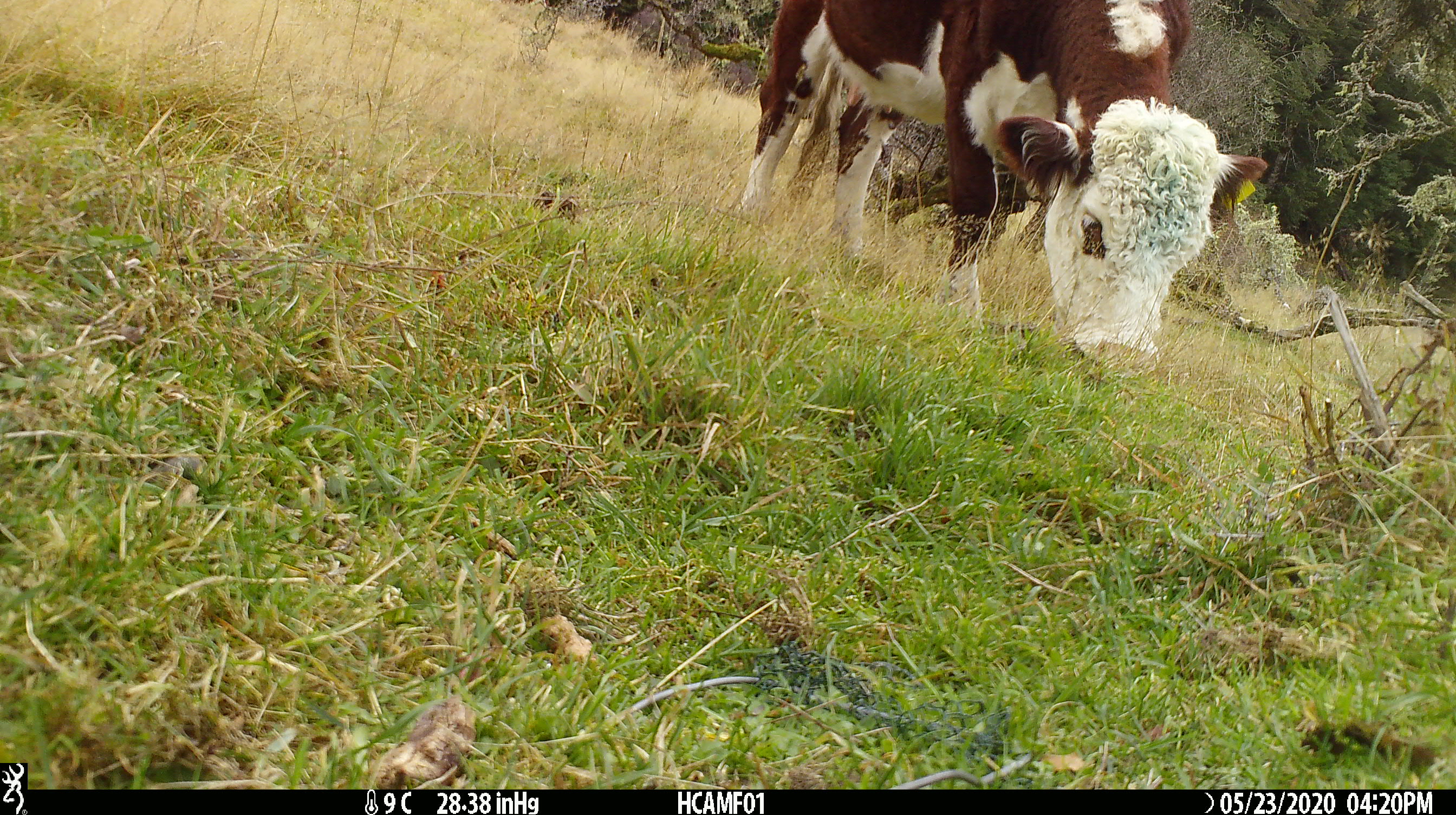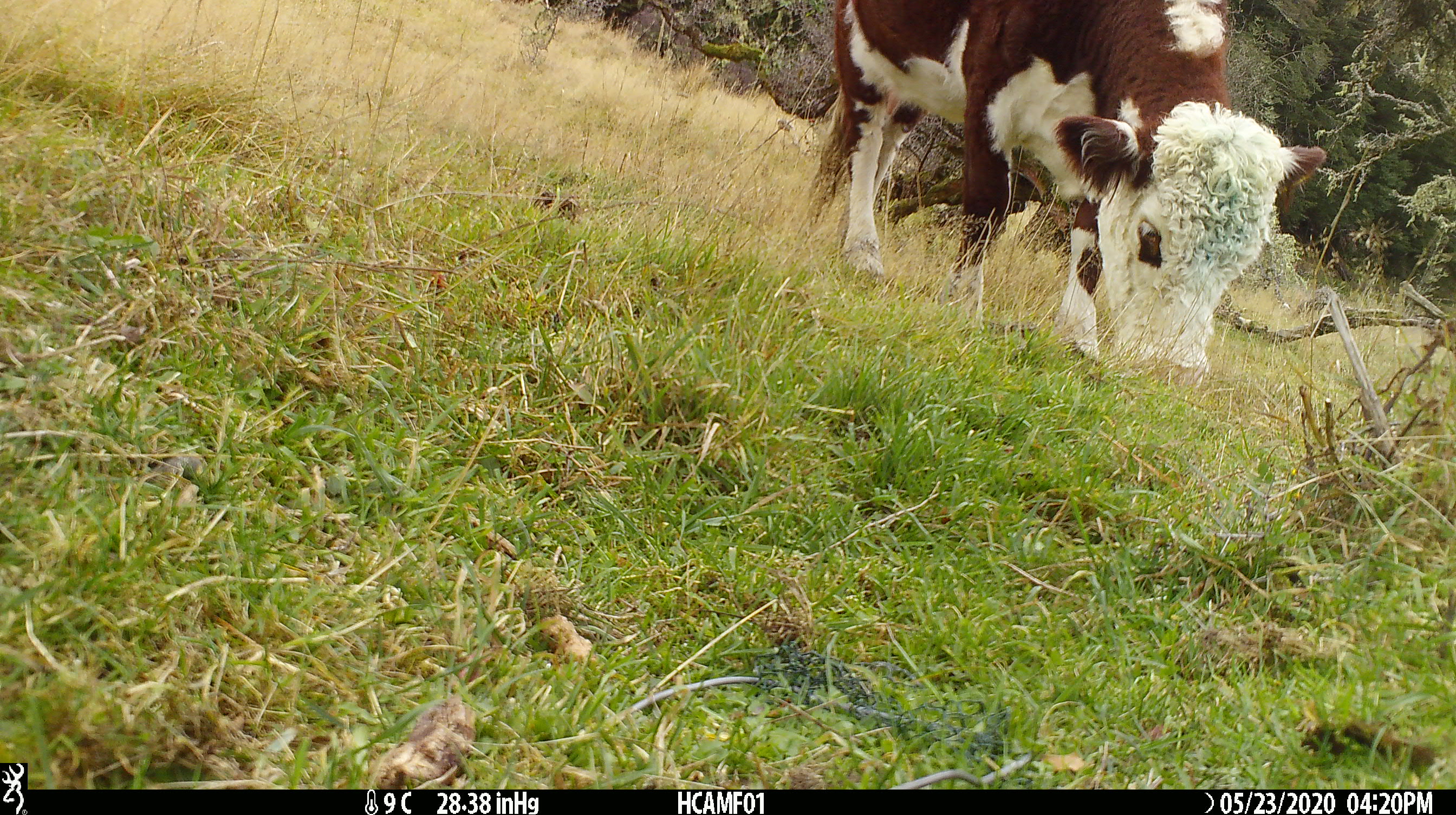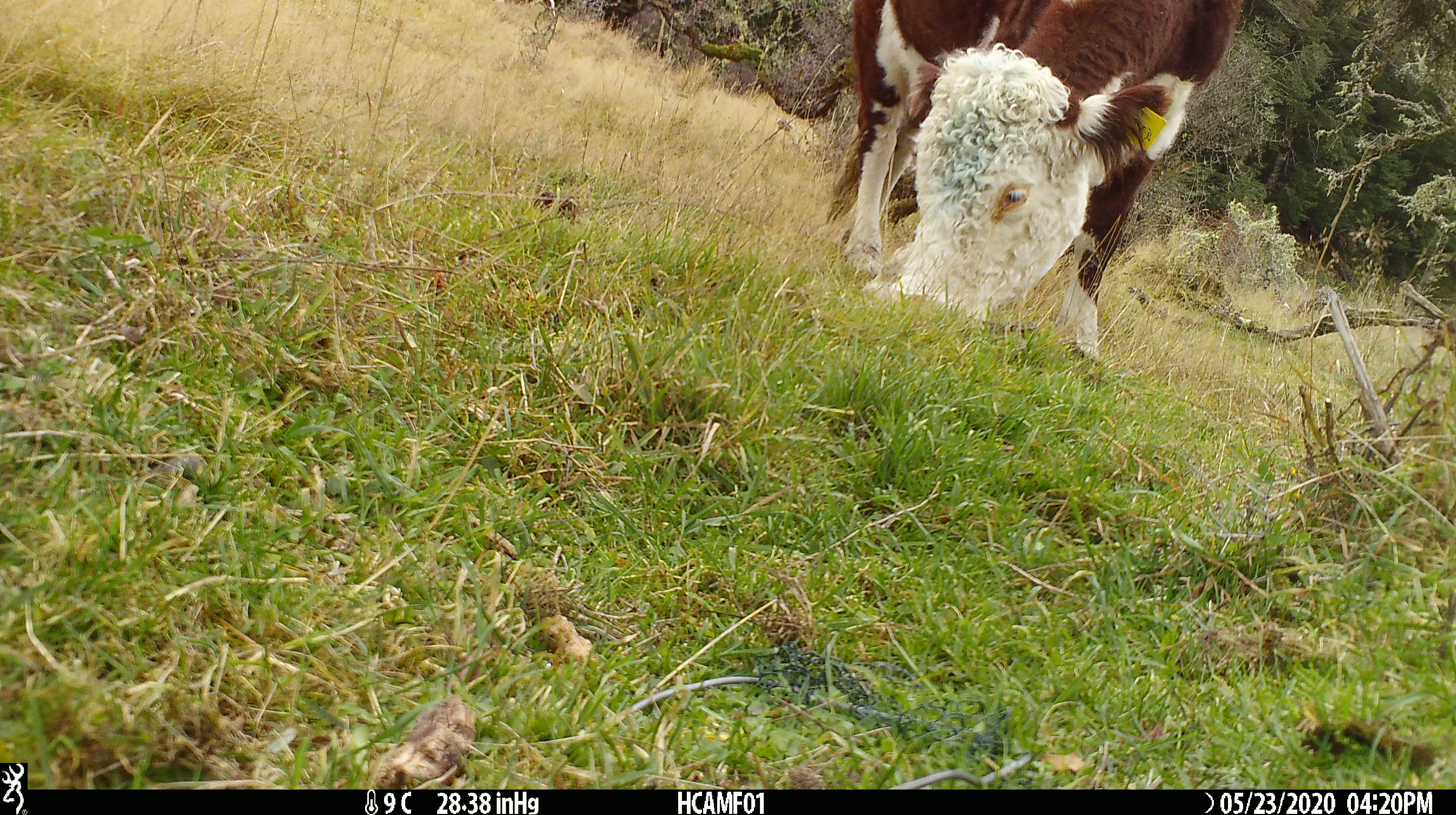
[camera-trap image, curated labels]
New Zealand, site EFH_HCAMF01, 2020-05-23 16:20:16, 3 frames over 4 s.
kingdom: Animalia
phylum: Chordata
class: Mammalia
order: Artiodactyla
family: Bovidae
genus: Bos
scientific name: Bos taurus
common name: domestic cow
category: cow